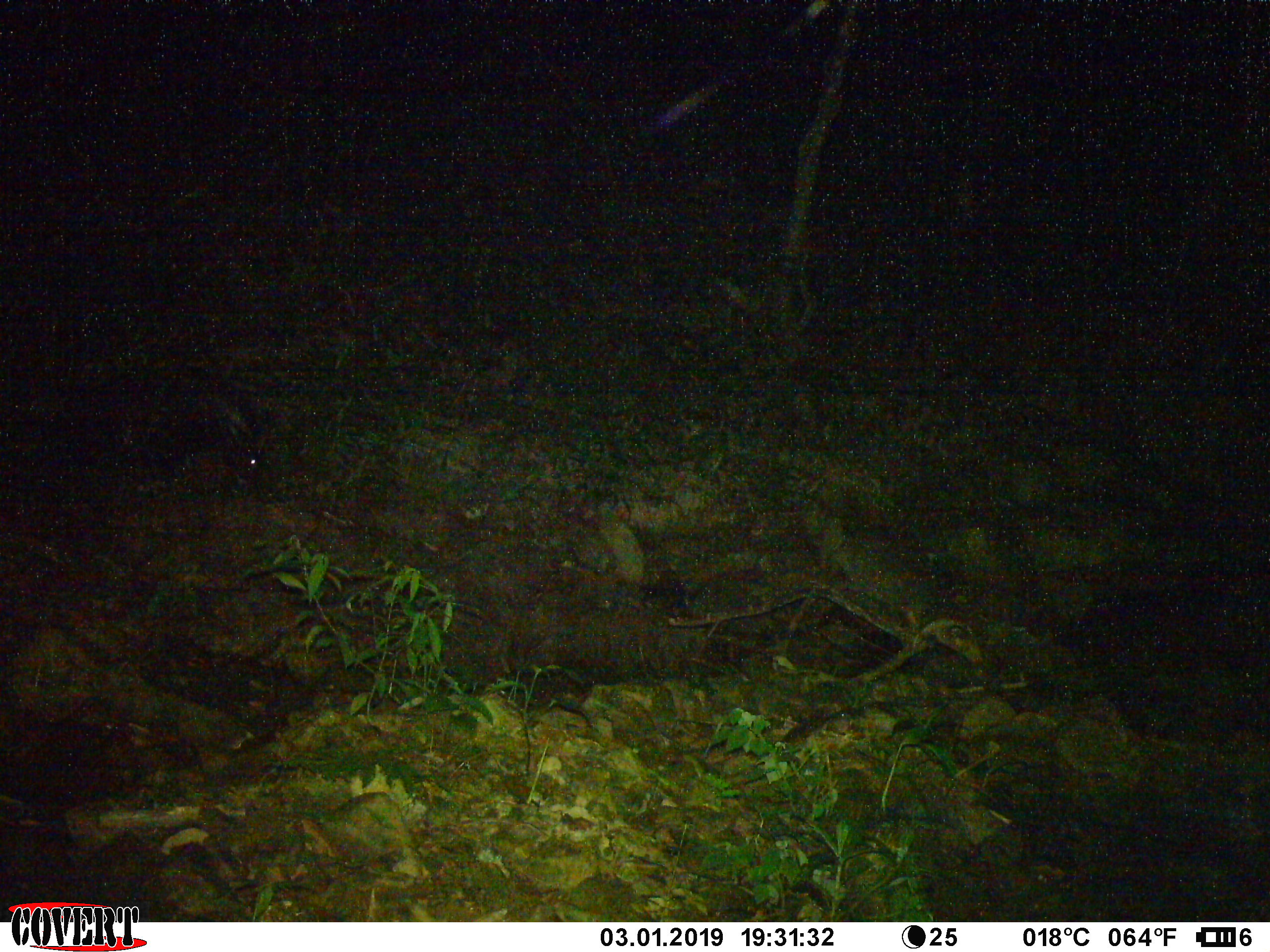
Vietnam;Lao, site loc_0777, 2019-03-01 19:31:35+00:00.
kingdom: Animalia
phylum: Chordata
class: Mammalia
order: Artiodactyla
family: Bovidae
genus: Capricornis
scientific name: Capricornis sumatraensis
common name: chinese serow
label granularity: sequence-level